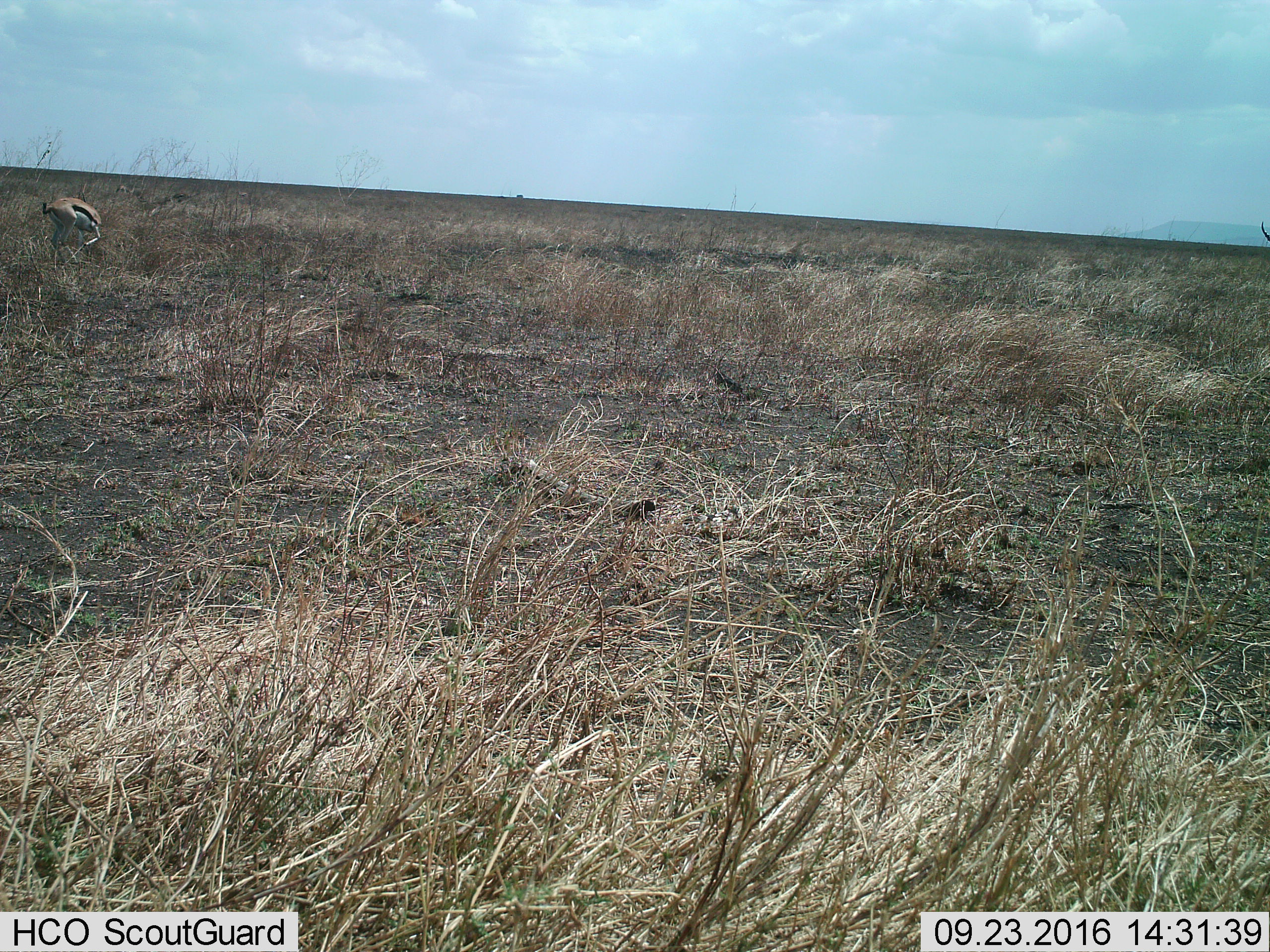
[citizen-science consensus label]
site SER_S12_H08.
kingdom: Animalia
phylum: Chordata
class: Mammalia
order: Artiodactyla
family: Bovidae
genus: Eudorcas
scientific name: Eudorcas thomsonii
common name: thomson's gazelle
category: gazellethomsons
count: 1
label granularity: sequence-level